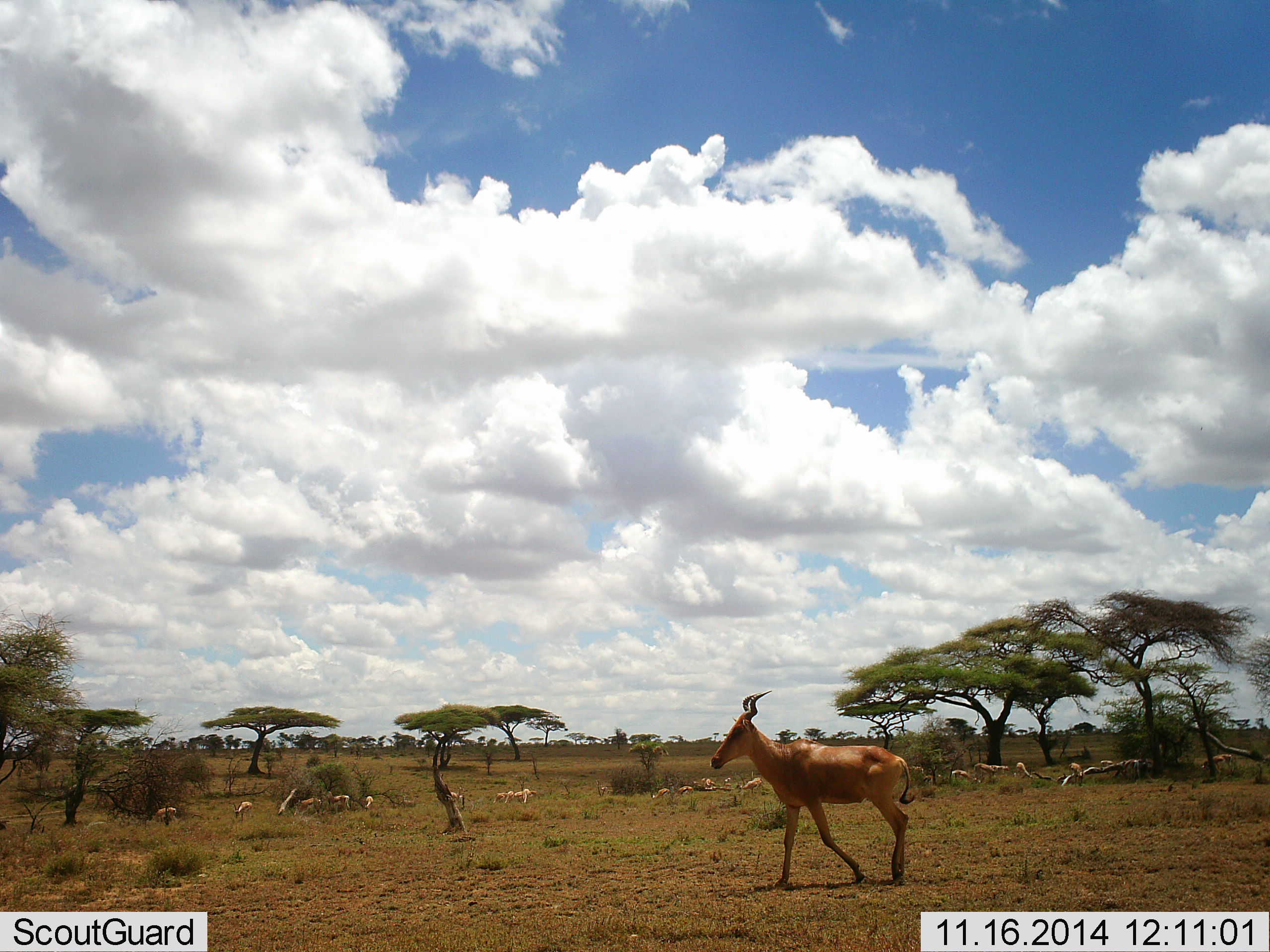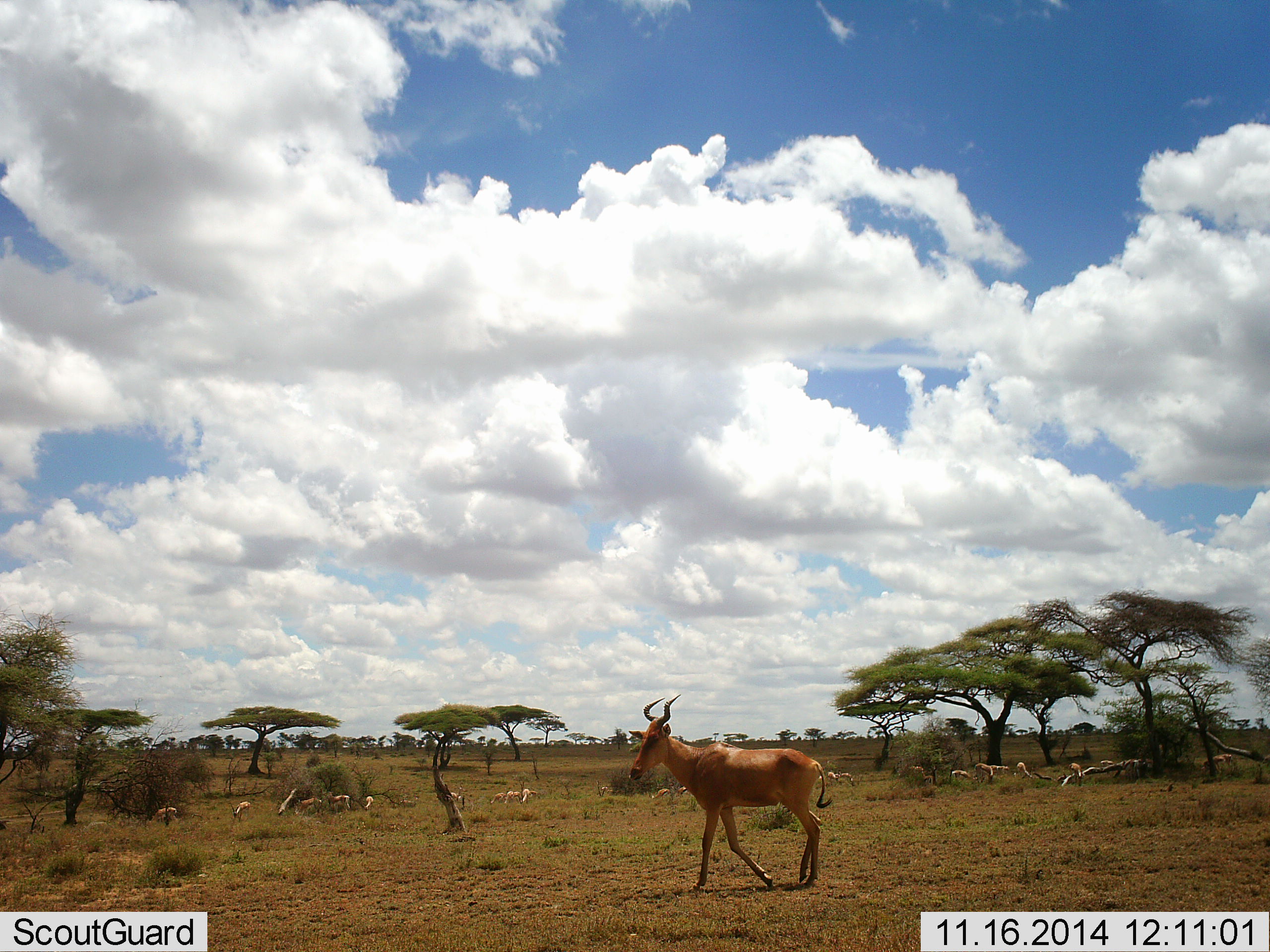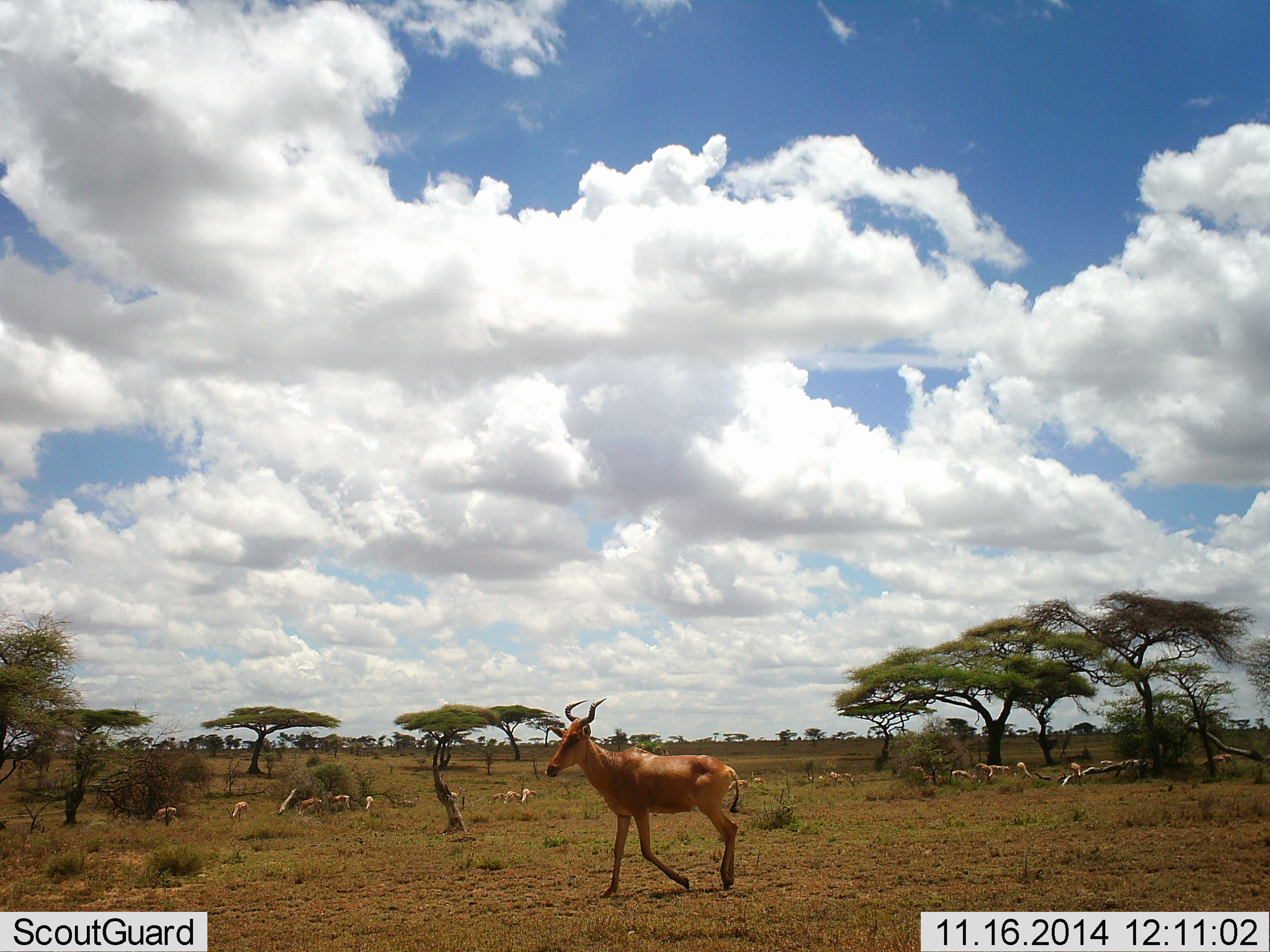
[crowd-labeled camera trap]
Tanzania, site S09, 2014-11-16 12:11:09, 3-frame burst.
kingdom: Animalia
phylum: Chordata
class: Mammalia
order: Artiodactyla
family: Bovidae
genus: Alcelaphus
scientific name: Alcelaphus buselaphus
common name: hartebeest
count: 1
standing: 6%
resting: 6%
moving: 94%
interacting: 0%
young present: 0%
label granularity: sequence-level